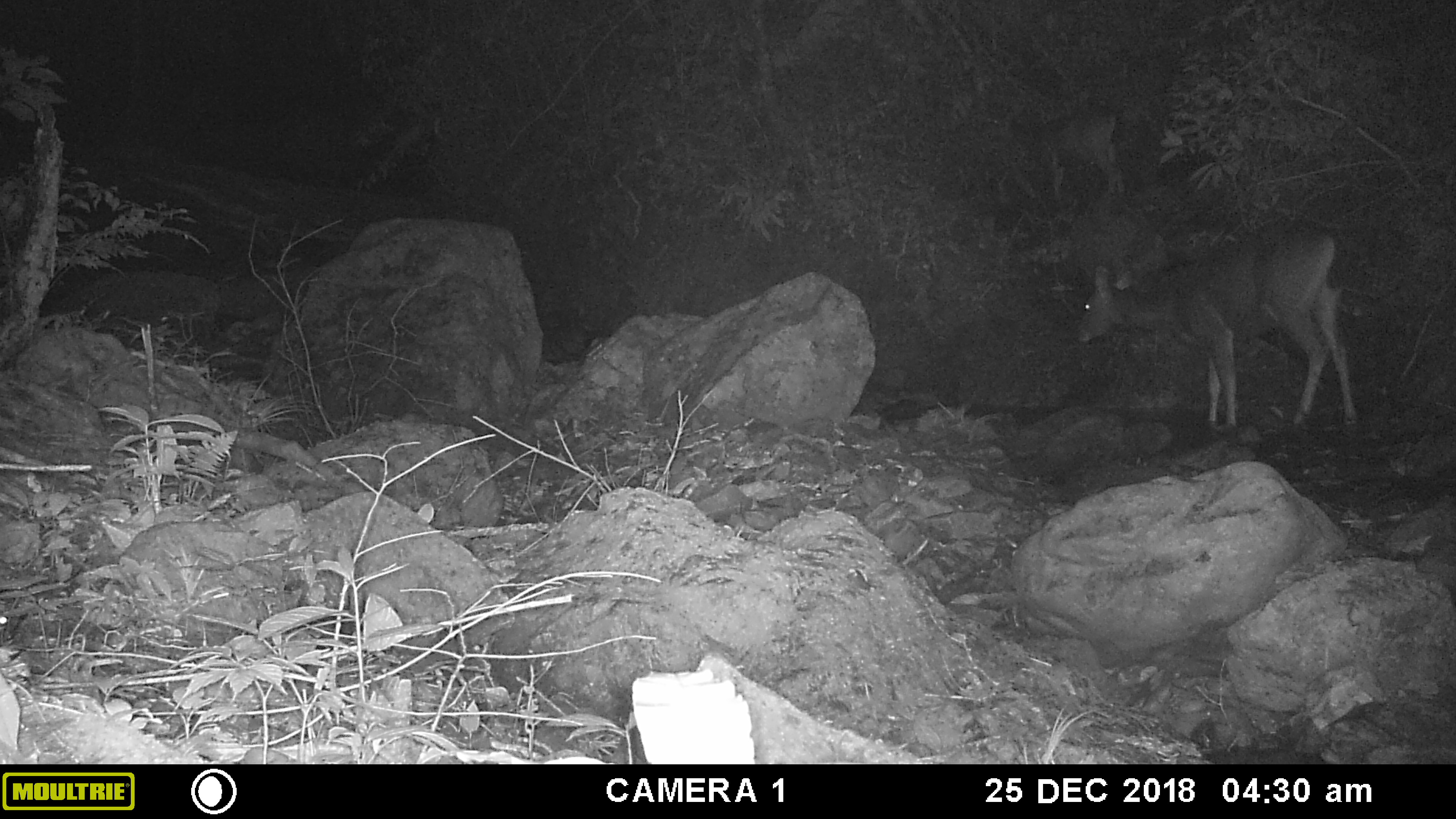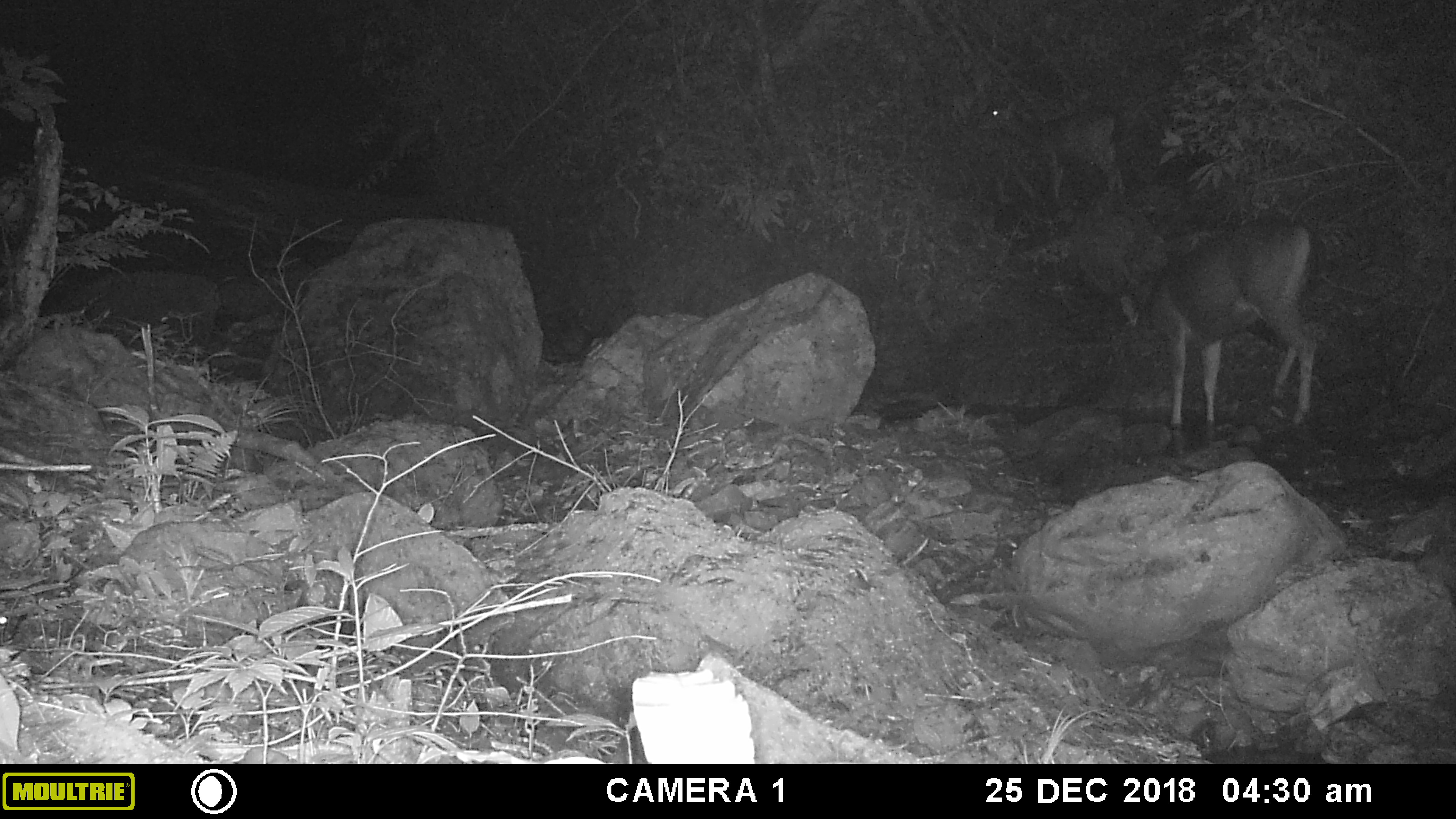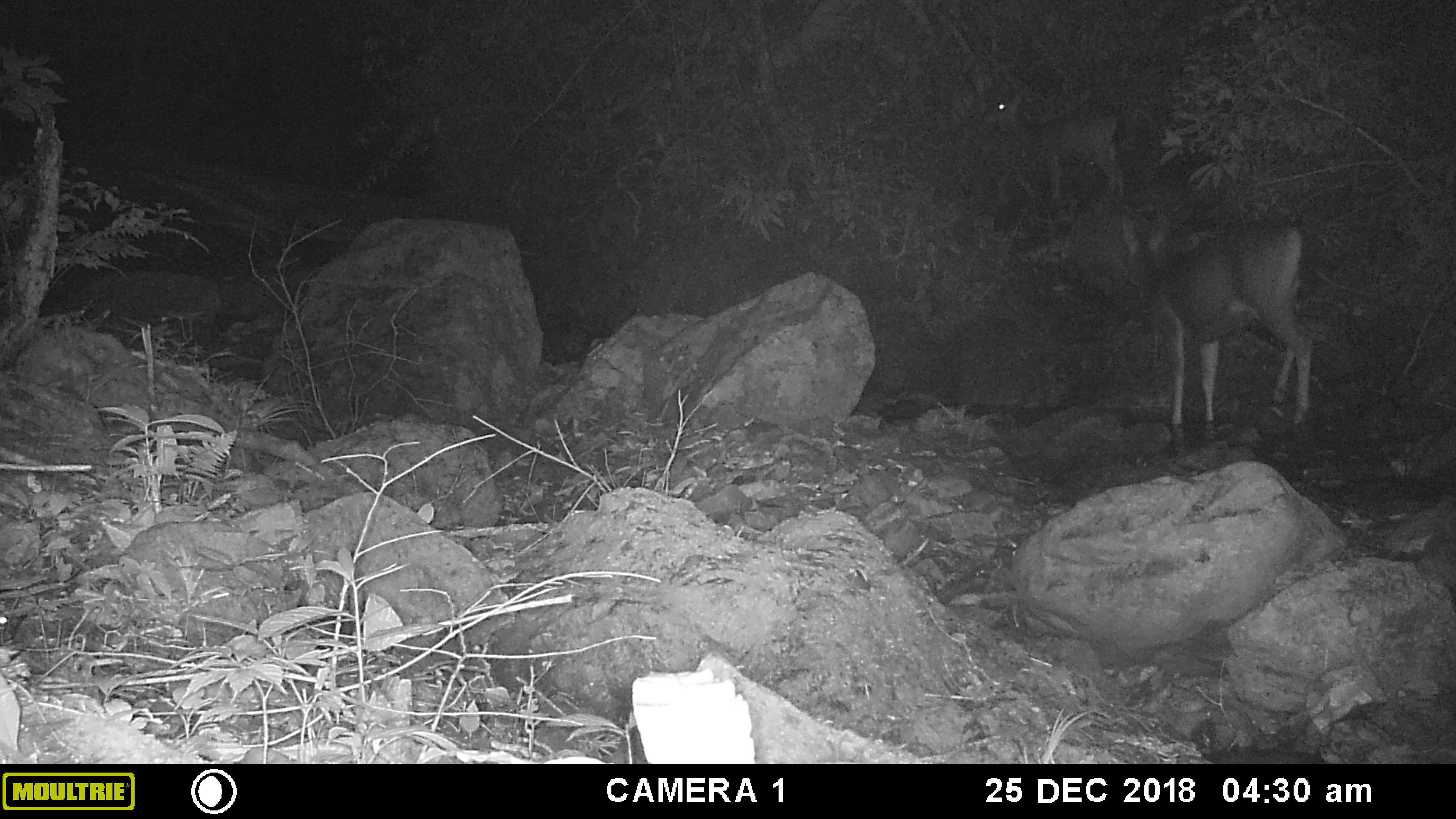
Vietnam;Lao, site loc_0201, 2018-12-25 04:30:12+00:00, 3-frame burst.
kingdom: Animalia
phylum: Chordata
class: Mammalia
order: Artiodactyla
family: Cervidae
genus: Rusa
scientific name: Rusa unicolor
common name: sambar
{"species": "sambar (Rusa unicolor)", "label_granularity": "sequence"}